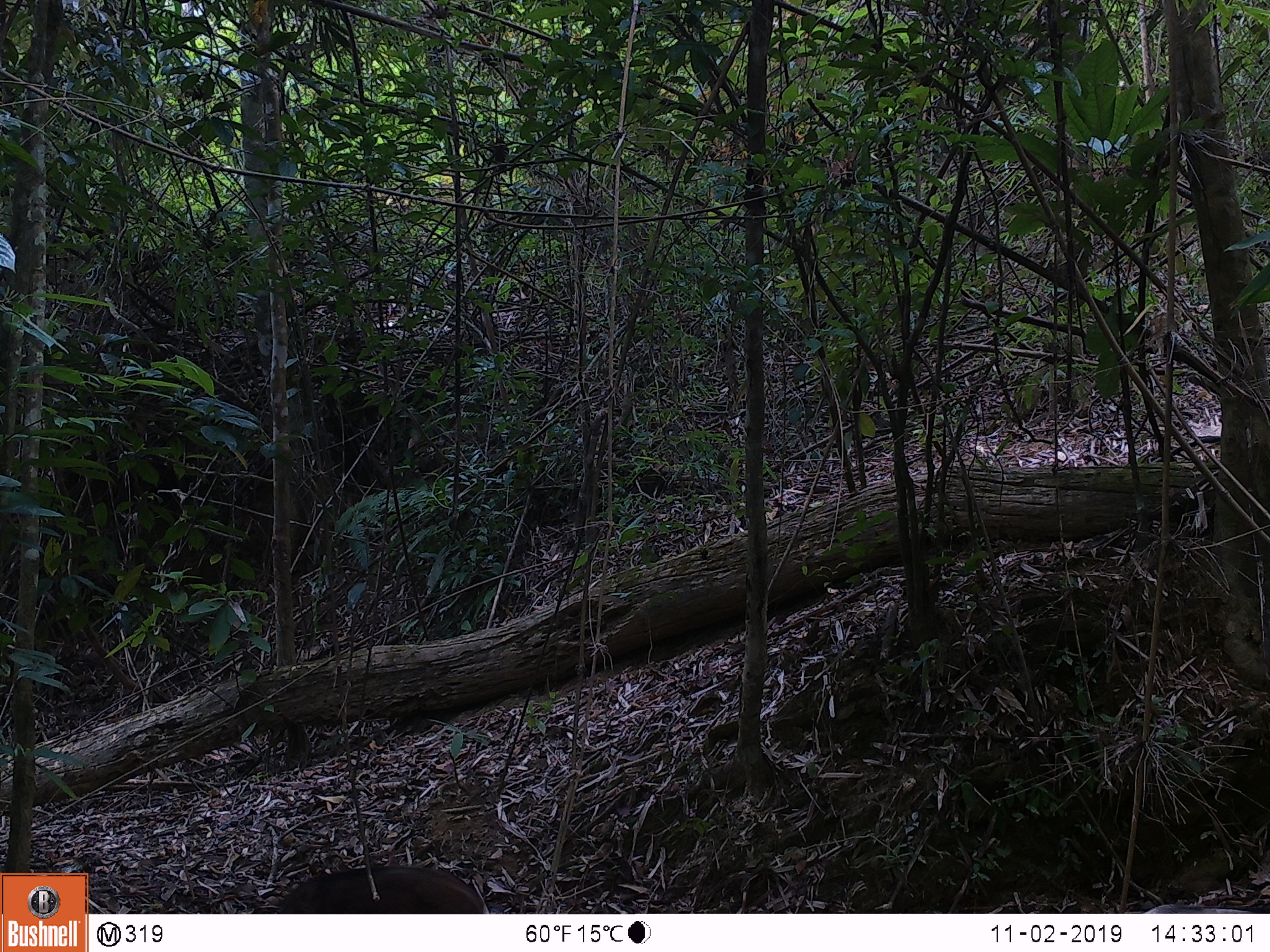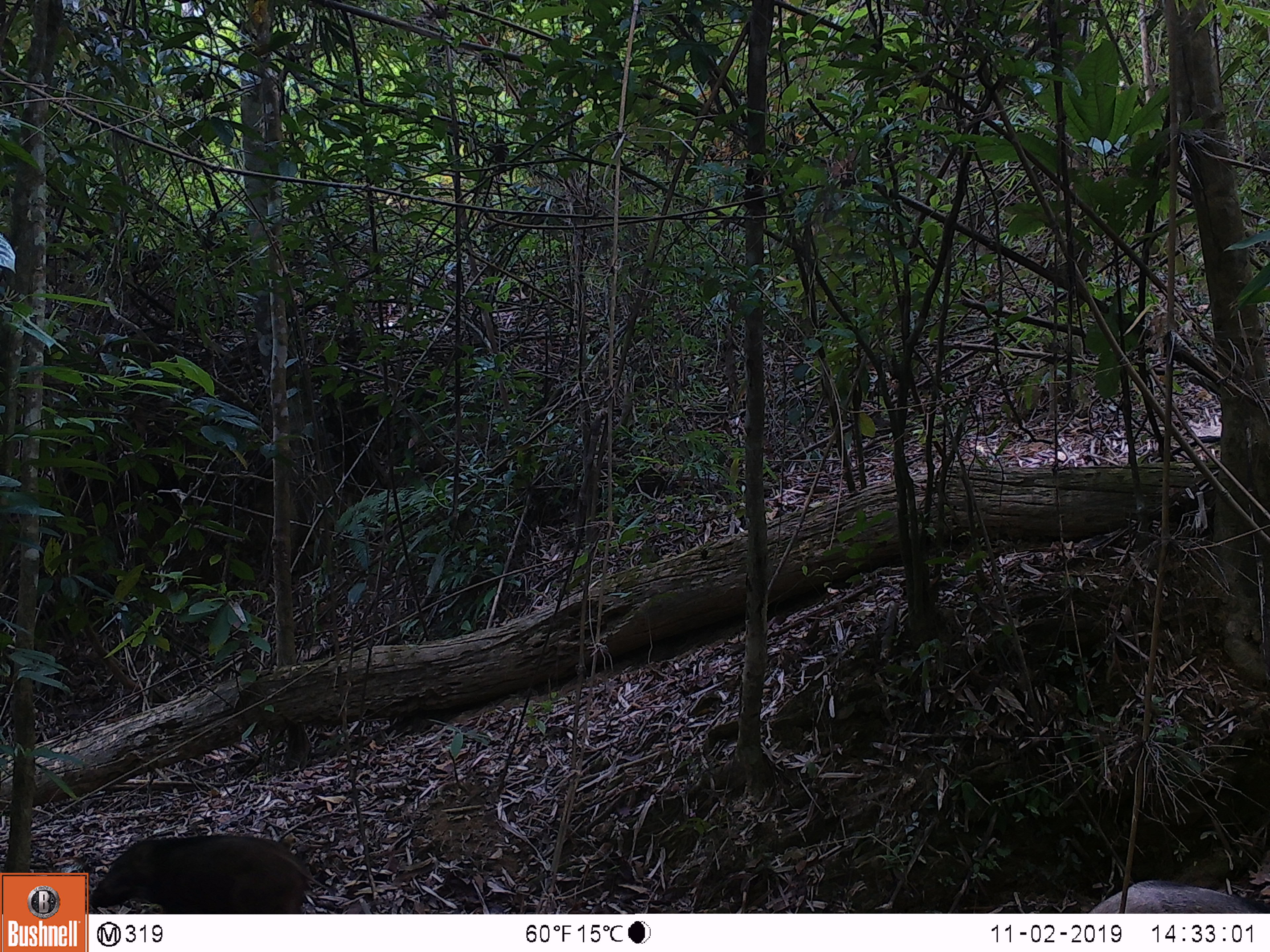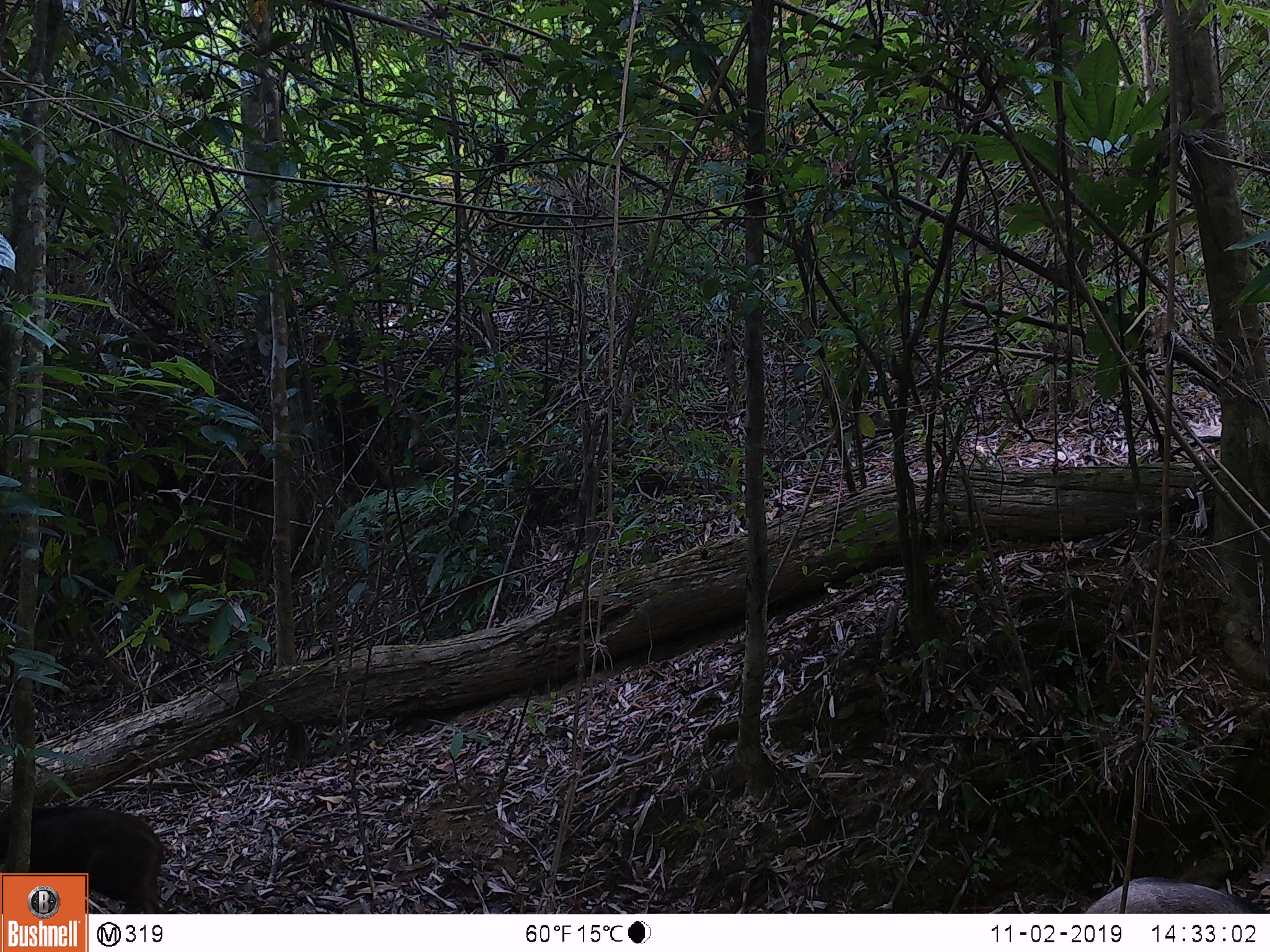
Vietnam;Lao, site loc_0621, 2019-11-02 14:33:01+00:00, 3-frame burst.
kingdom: Animalia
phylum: Chordata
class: Mammalia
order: Artiodactyla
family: Suidae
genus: Sus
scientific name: Sus scrofa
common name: eurasian wild pig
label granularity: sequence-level